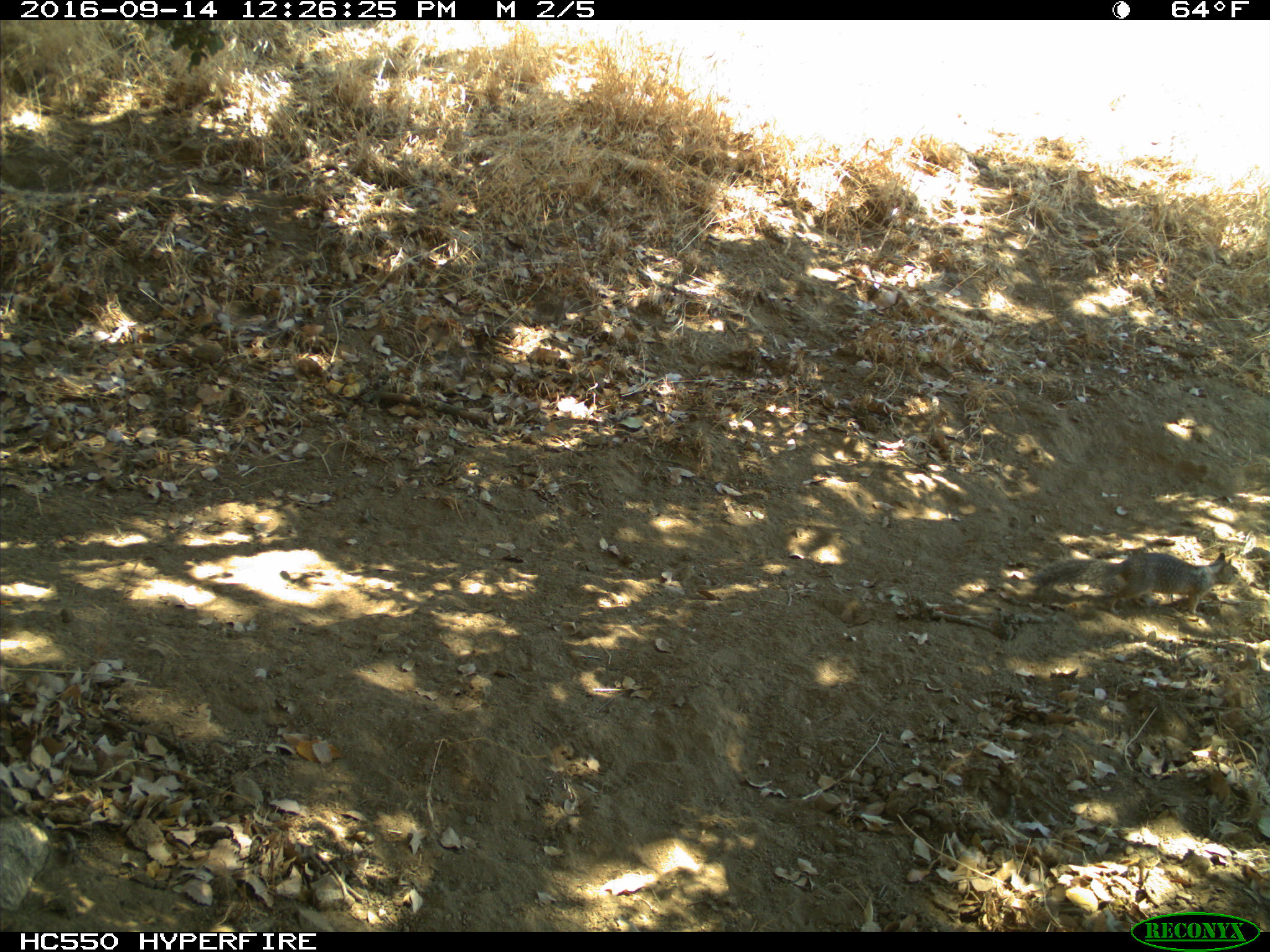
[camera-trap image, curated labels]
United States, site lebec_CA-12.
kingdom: Animalia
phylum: Chordata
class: Mammalia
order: Rodentia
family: Sciuridae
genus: Otospermophilus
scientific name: Otospermophilus beecheyi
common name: california ground squirrel